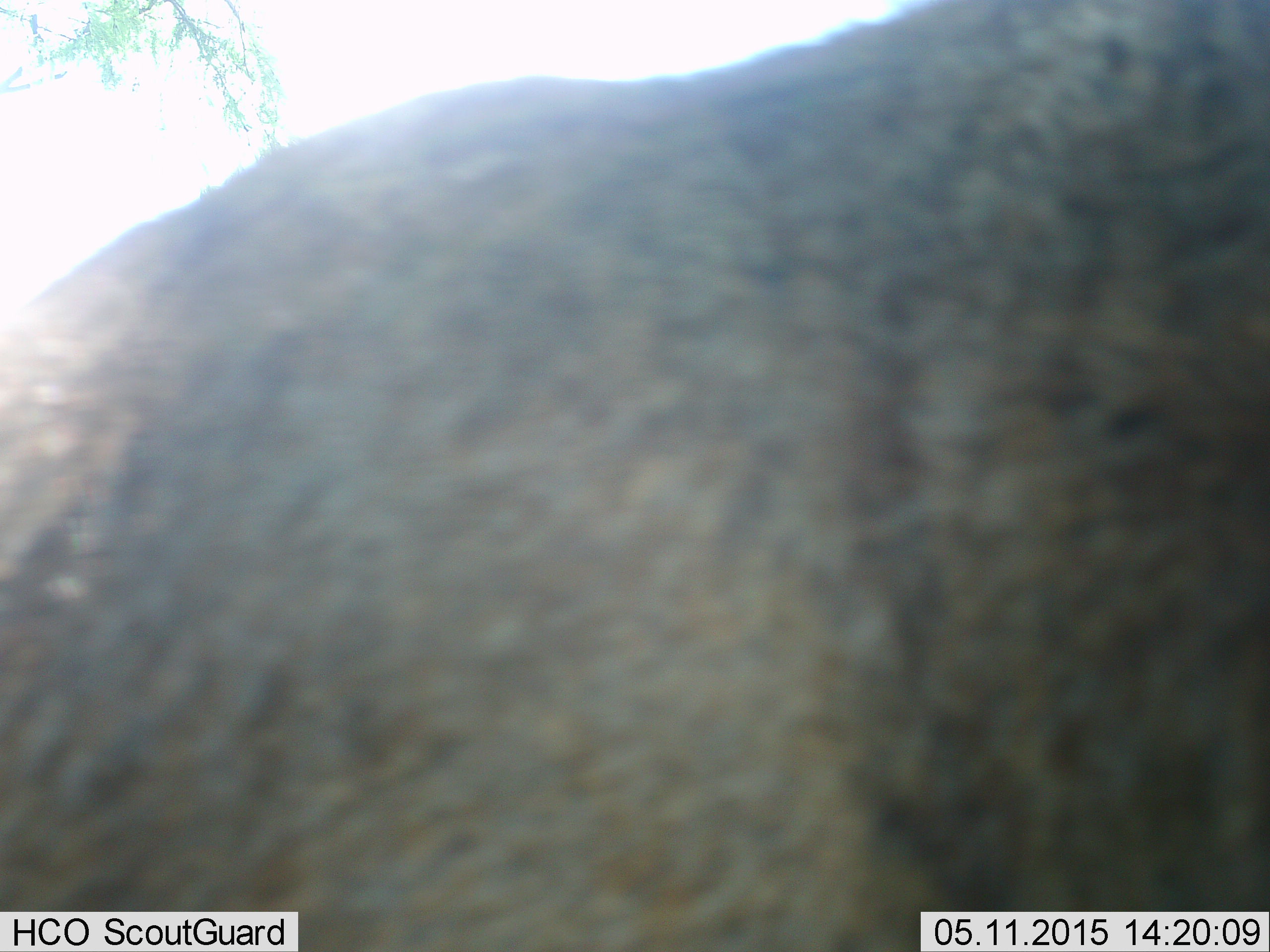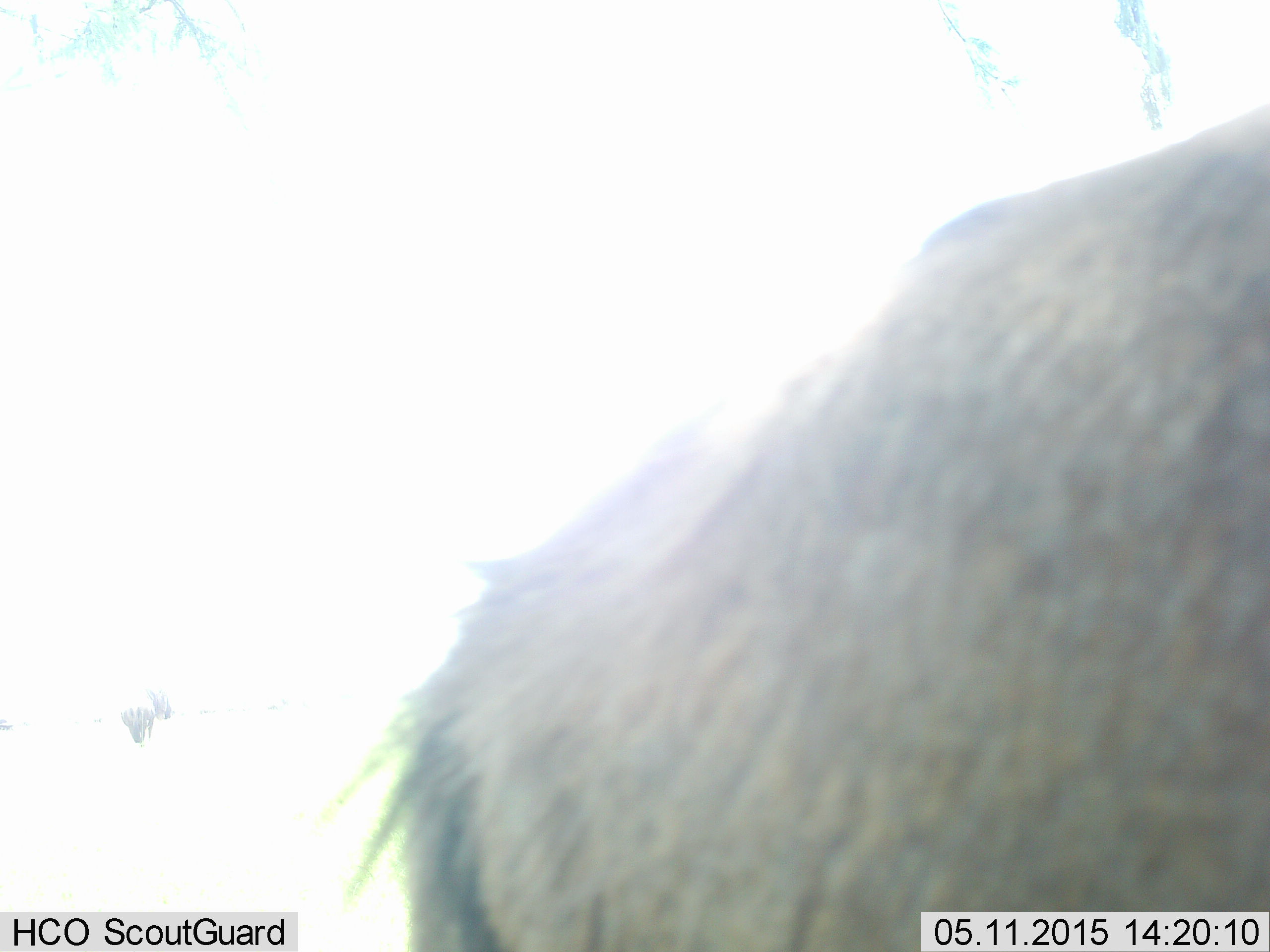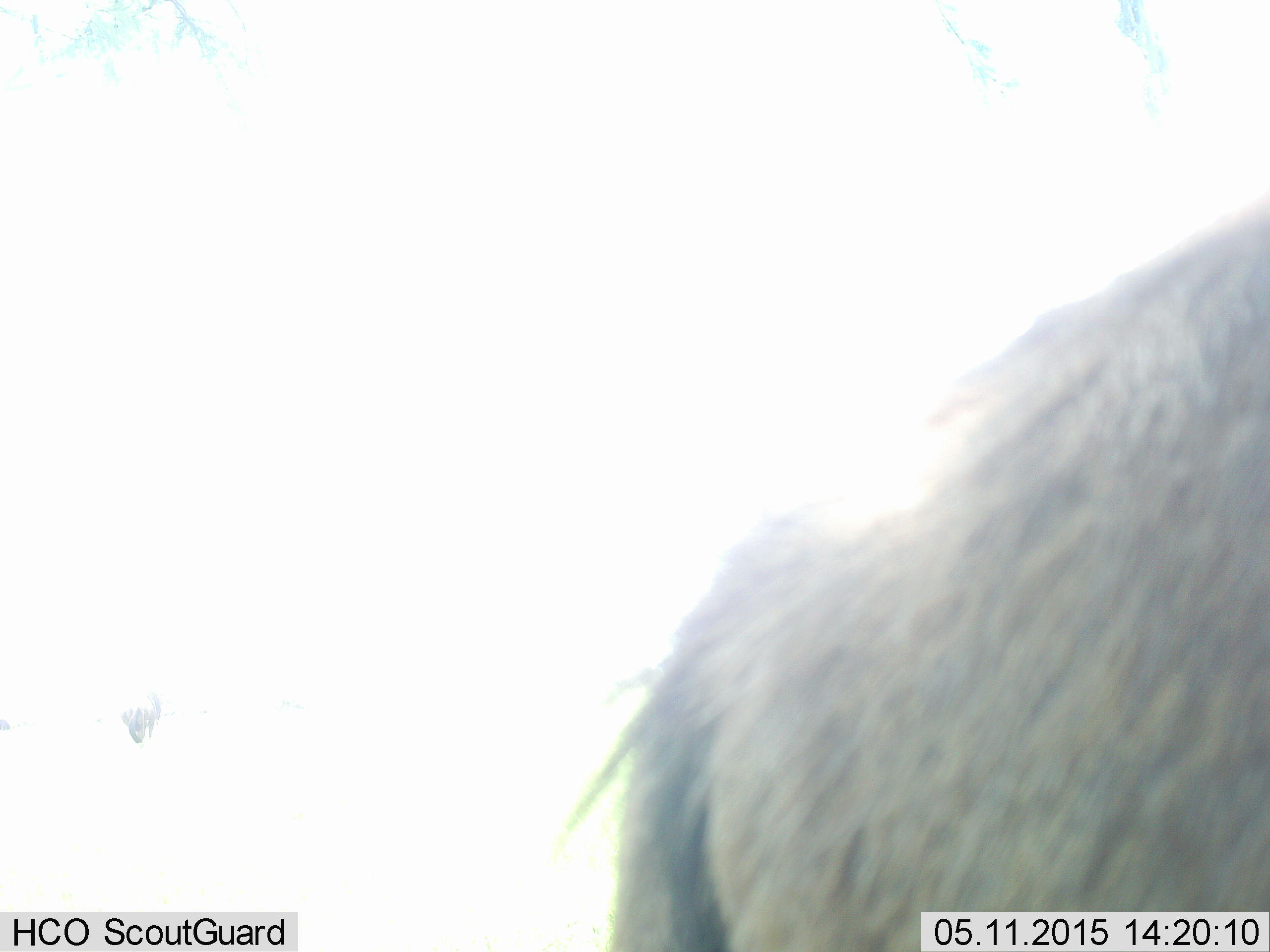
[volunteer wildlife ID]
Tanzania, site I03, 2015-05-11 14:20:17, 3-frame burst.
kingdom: Animalia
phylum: Chordata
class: Mammalia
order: Artiodactyla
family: Bovidae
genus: Connochaetes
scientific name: Connochaetes taurinus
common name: blue wildebeest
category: wildebeest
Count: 1.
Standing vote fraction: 45%.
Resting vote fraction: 0%.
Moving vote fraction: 82%.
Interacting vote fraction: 0%.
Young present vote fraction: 9%.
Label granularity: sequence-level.